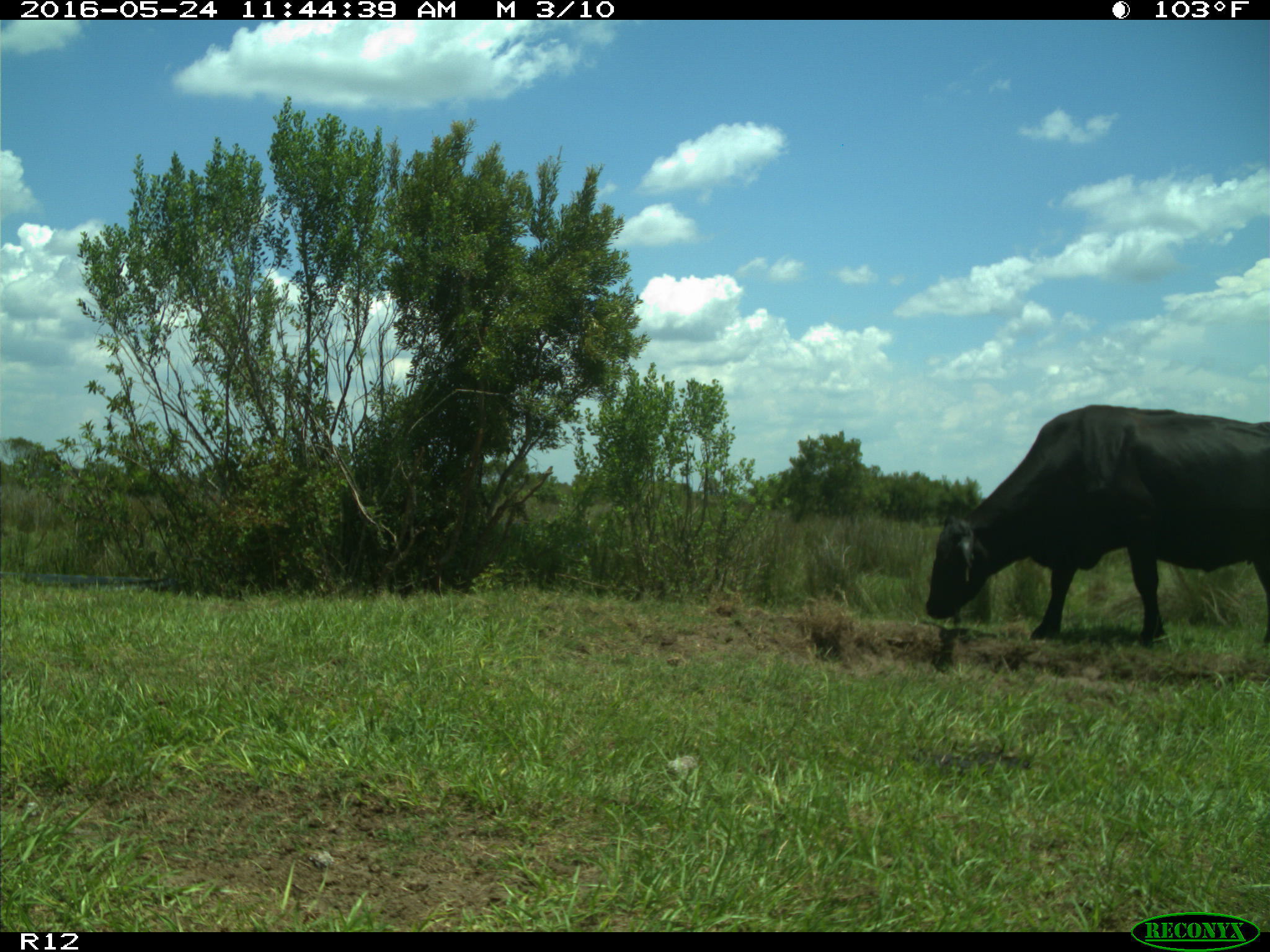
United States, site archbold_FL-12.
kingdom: Animalia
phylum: Chordata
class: Mammalia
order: Artiodactyla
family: Bovidae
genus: Bos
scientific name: Bos taurus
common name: domestic cow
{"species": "Bos taurus (domestic cow)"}